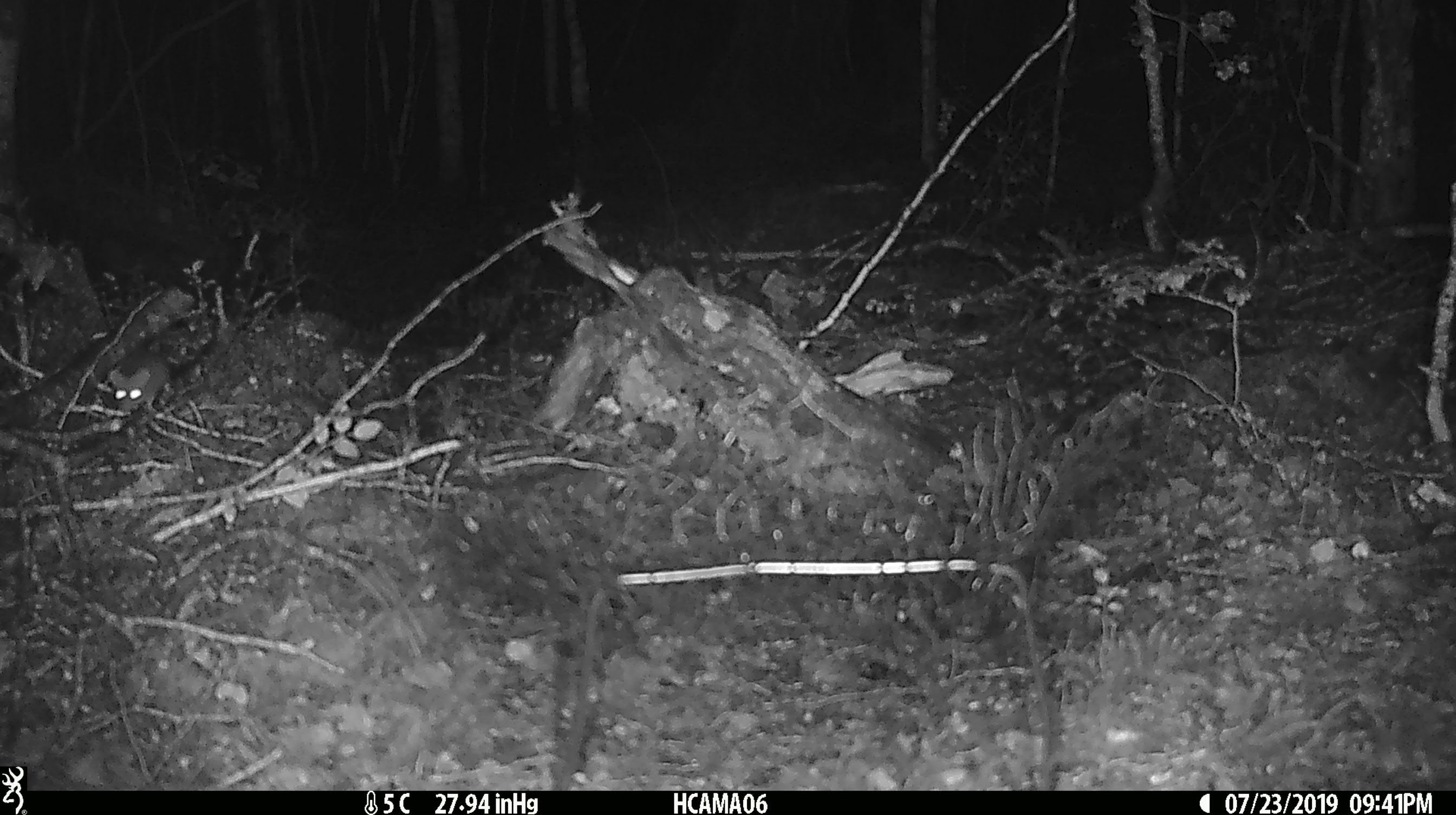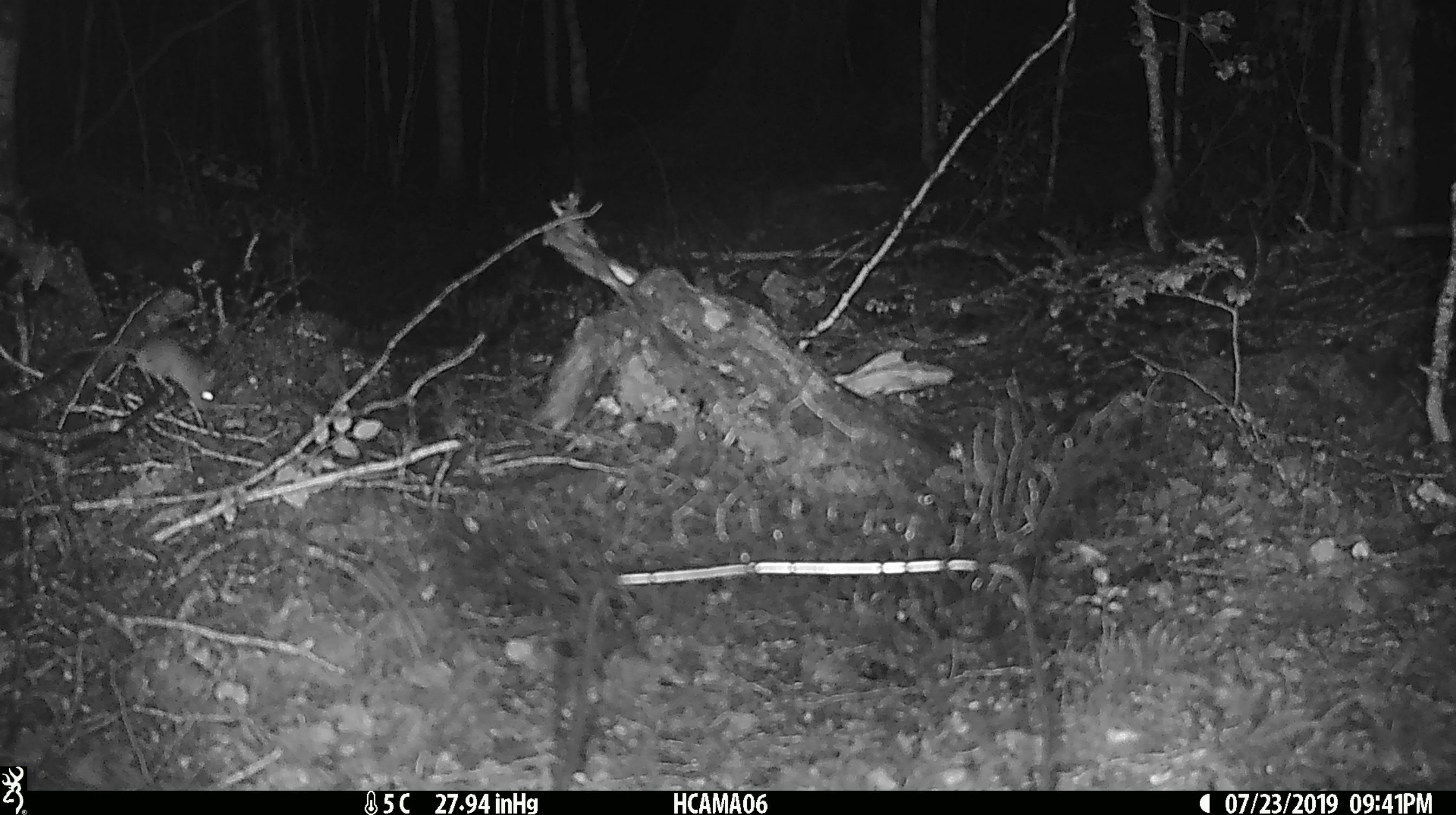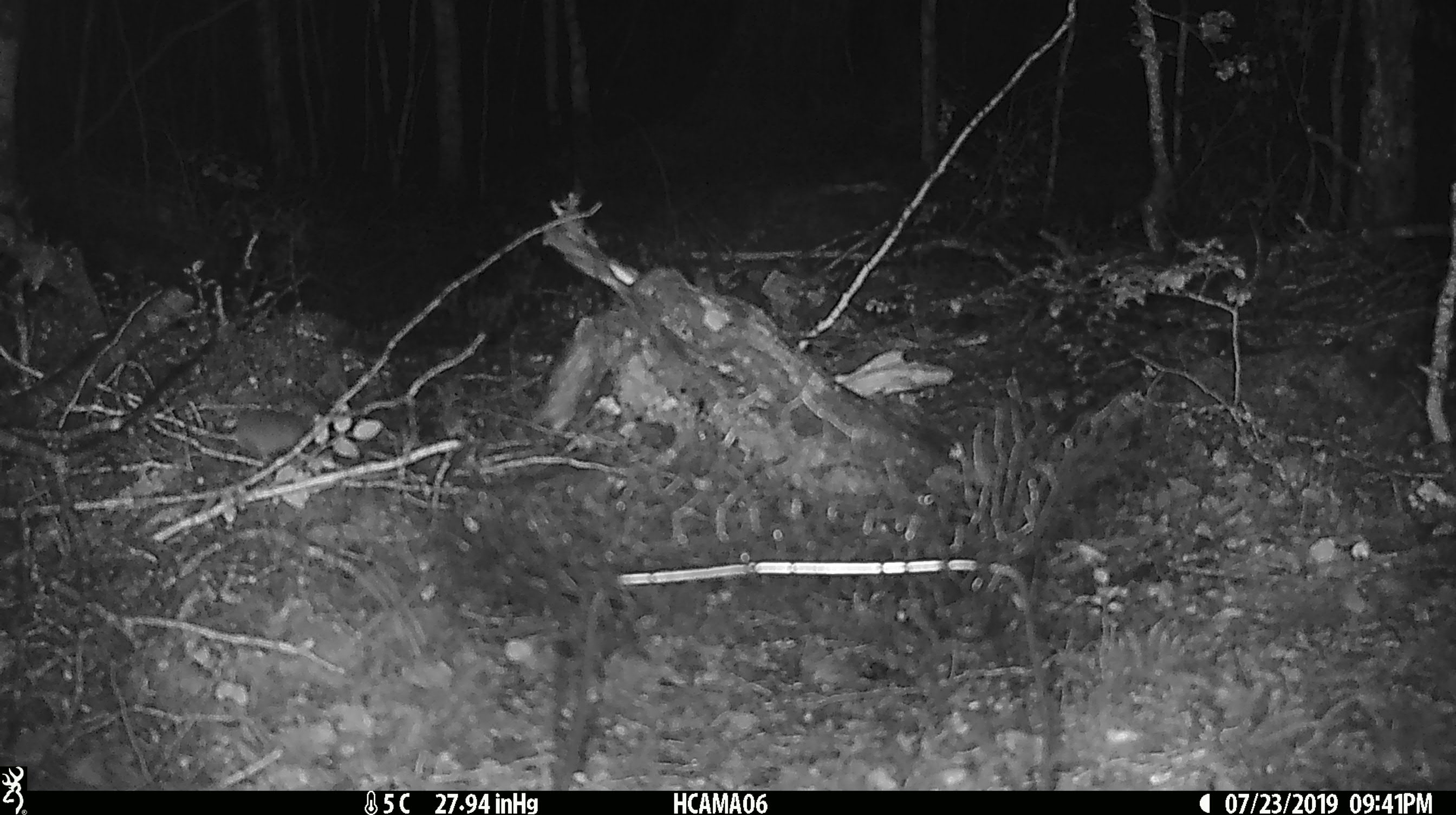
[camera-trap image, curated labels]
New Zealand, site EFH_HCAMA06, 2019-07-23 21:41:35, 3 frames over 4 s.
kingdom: Animalia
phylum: Chordata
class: Mammalia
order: Rodentia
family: Muridae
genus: Mus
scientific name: Mus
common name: mouse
Mouse (Mus).